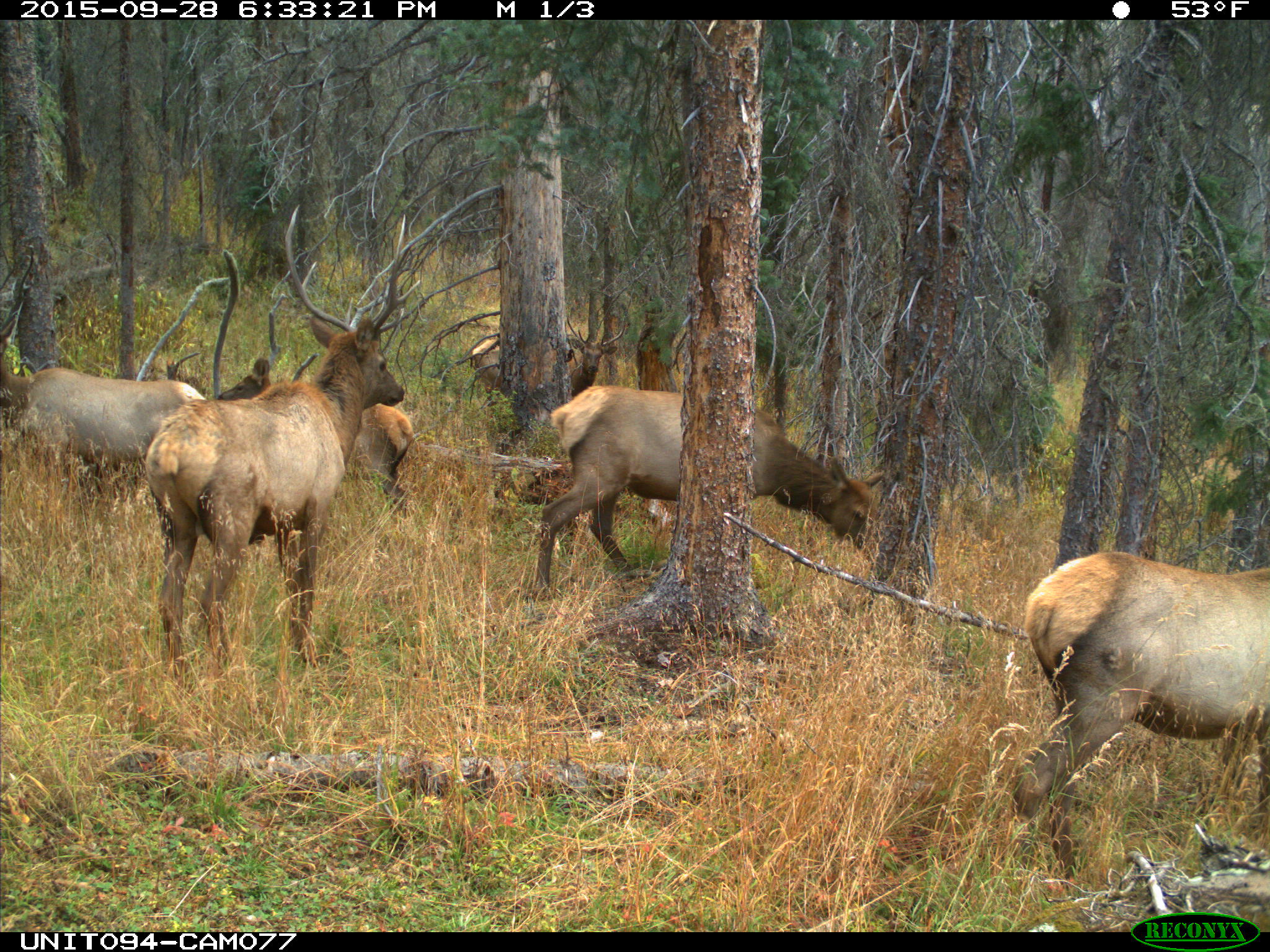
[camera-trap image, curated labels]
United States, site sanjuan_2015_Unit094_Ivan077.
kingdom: Animalia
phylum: Chordata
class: Mammalia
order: Artiodactyla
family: Cervidae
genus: Cervus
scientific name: Cervus elaphus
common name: red deer